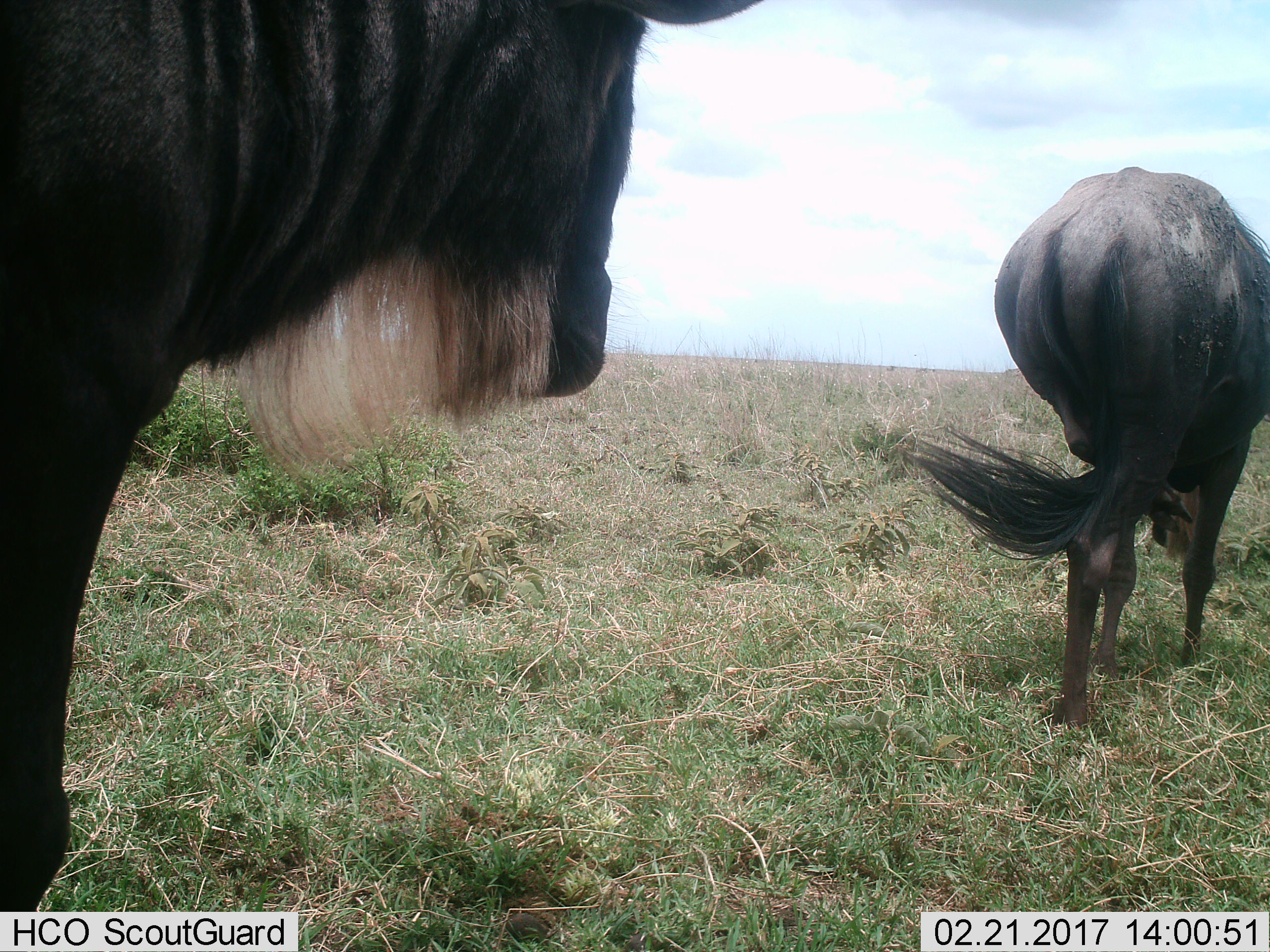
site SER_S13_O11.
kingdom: Animalia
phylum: Chordata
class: Mammalia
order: Artiodactyla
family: Bovidae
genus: Connochaetes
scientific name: Connochaetes taurinus taurinus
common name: blue wildebeest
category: wildebeestblue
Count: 2.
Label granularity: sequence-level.